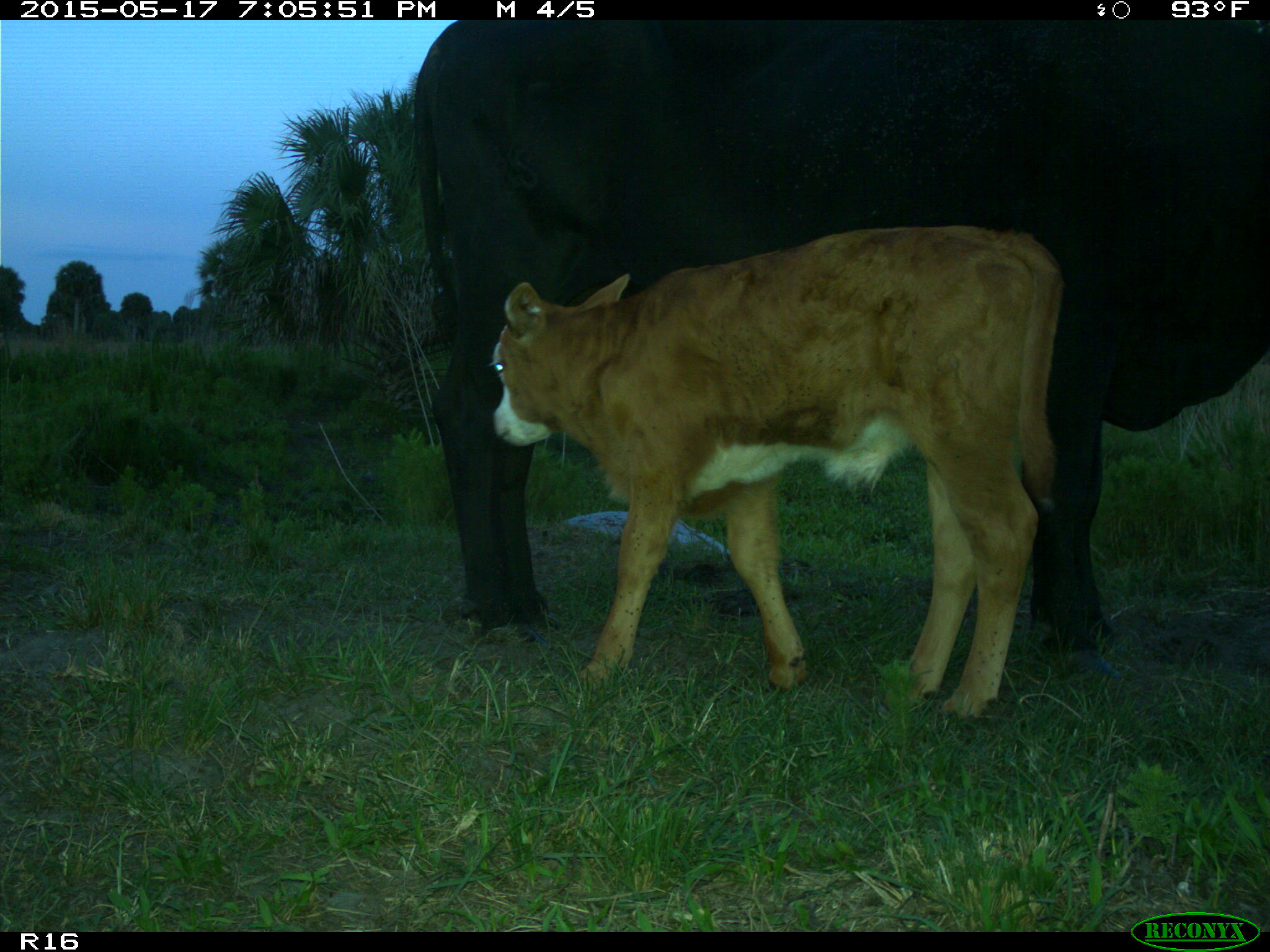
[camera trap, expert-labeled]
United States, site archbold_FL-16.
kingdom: Animalia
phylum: Chordata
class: Mammalia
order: Artiodactyla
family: Bovidae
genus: Bos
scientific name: Bos taurus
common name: domestic cow